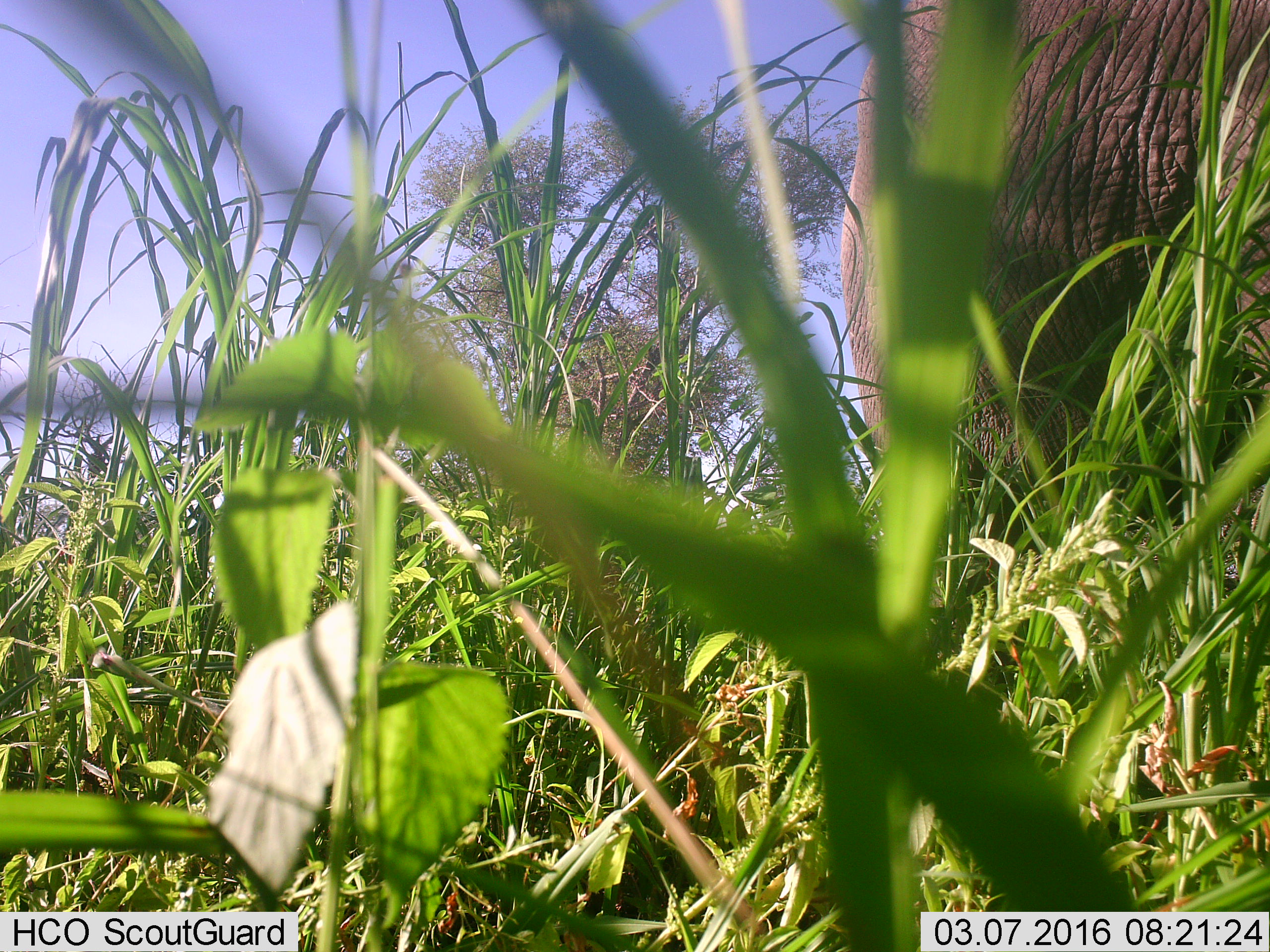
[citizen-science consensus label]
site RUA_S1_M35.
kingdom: Animalia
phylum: Chordata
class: Mammalia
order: Proboscidea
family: Elephantidae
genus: Loxodonta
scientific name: Loxodonta africana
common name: african bush elephant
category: elephant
Elephant (african bush elephant) (Loxodonta africana), count 1. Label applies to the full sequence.